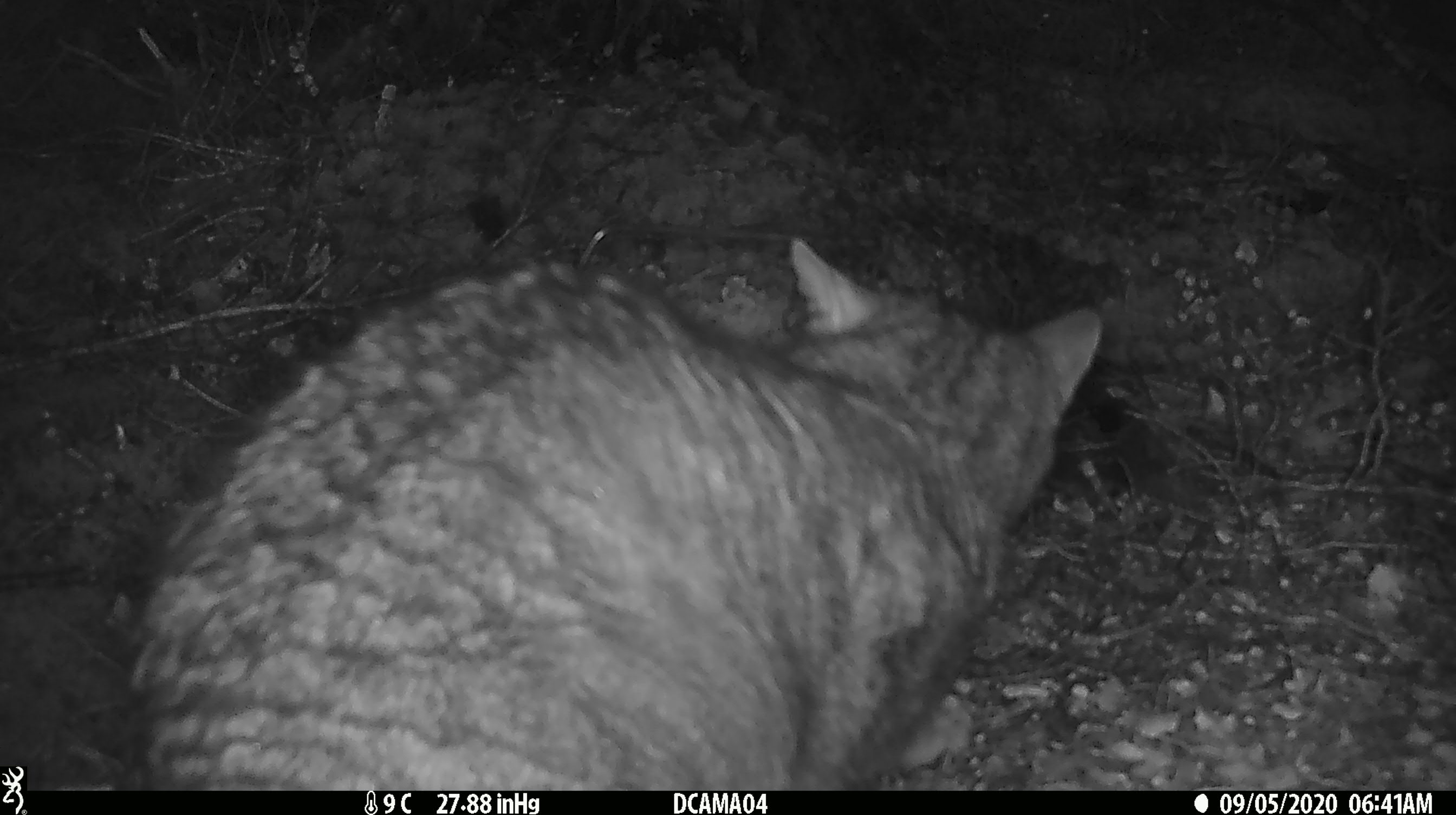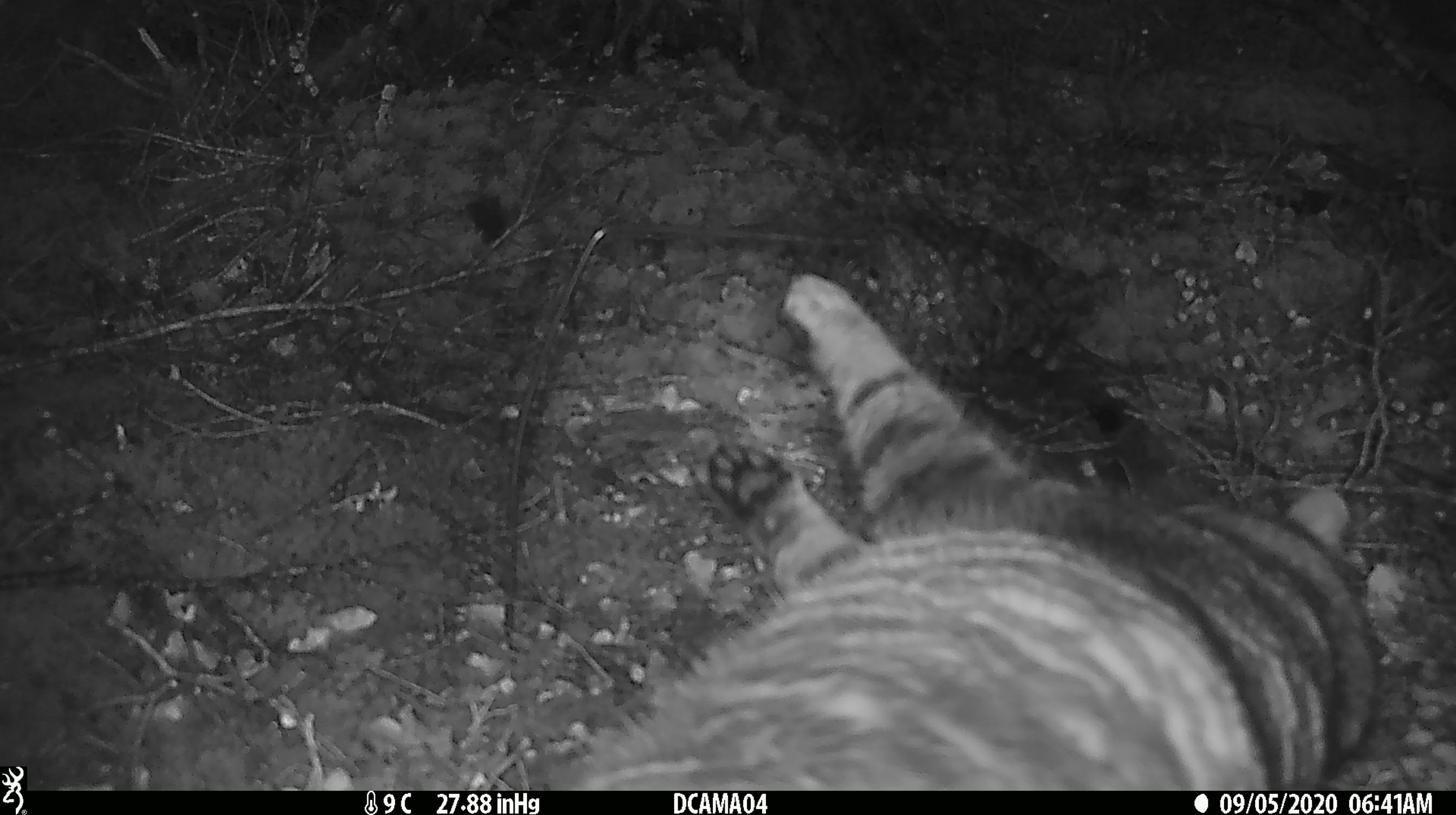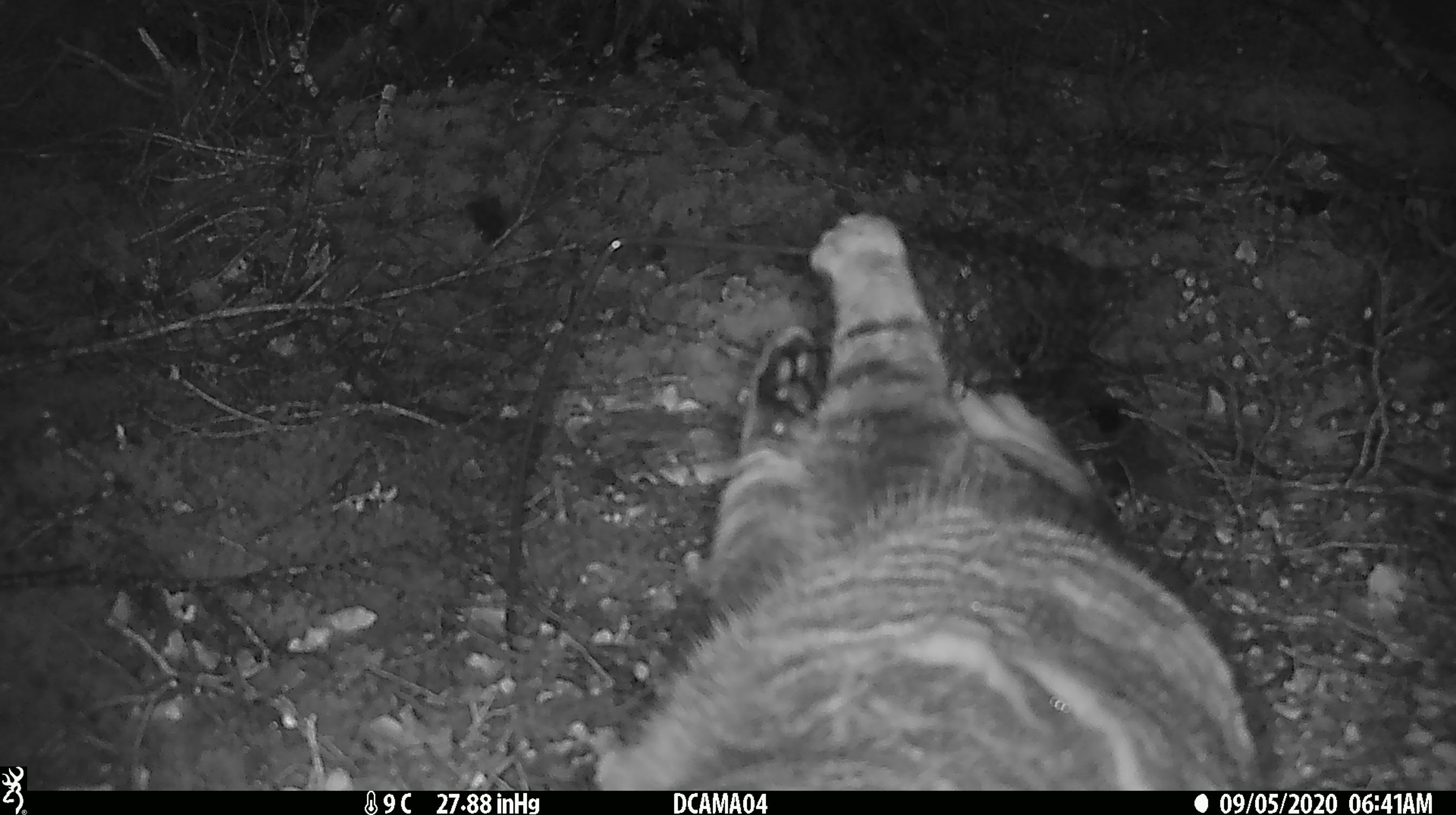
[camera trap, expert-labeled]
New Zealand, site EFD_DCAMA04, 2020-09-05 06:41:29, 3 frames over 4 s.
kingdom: Animalia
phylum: Chordata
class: Mammalia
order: Carnivora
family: Felidae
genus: Felis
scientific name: Felis catus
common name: domestic cat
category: cat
Cat (domestic cat) (Felis catus).